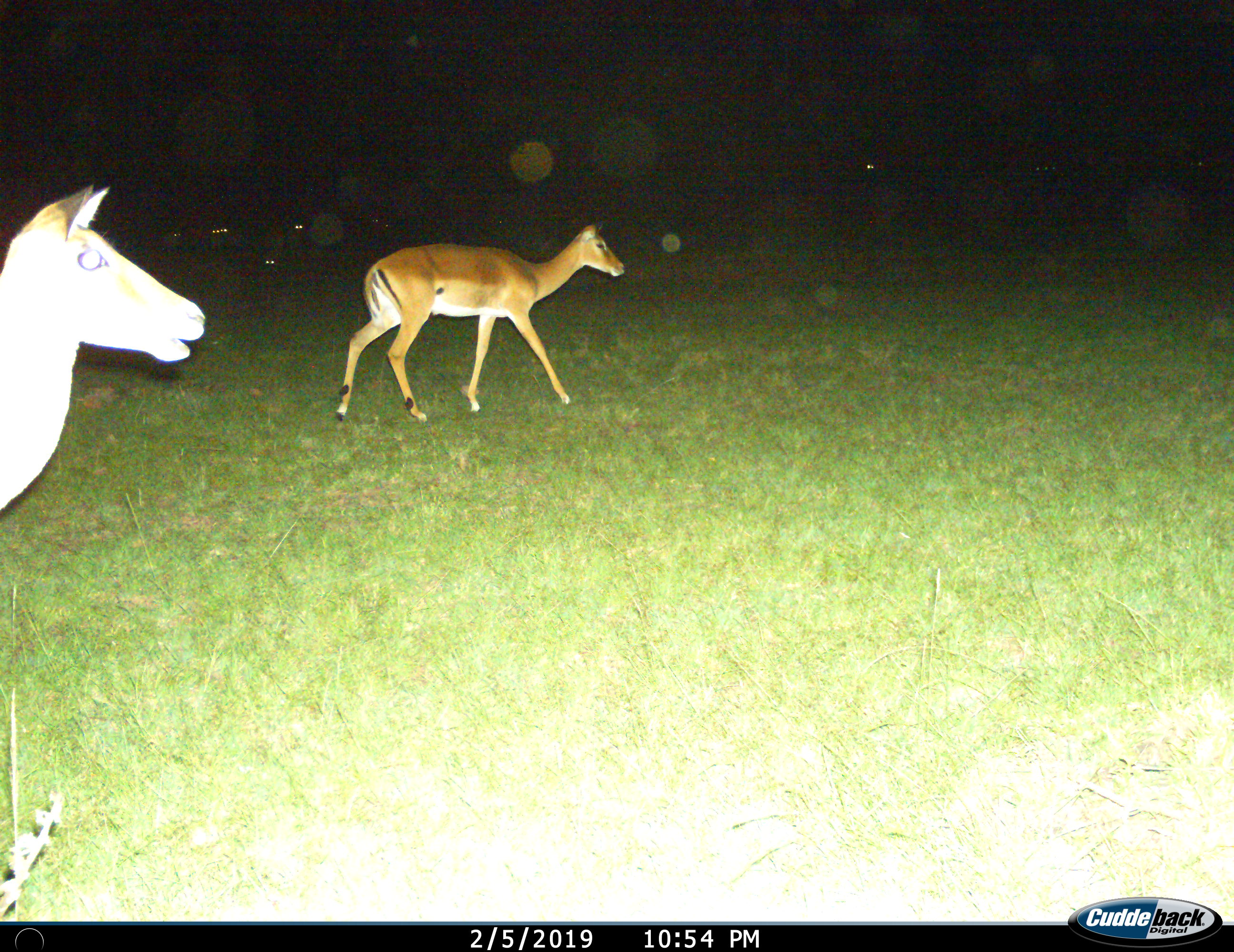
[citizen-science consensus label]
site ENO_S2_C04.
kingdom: Animalia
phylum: Chordata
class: Mammalia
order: Artiodactyla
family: Bovidae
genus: Aepyceros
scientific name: Aepyceros melampus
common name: impala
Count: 2.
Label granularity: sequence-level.